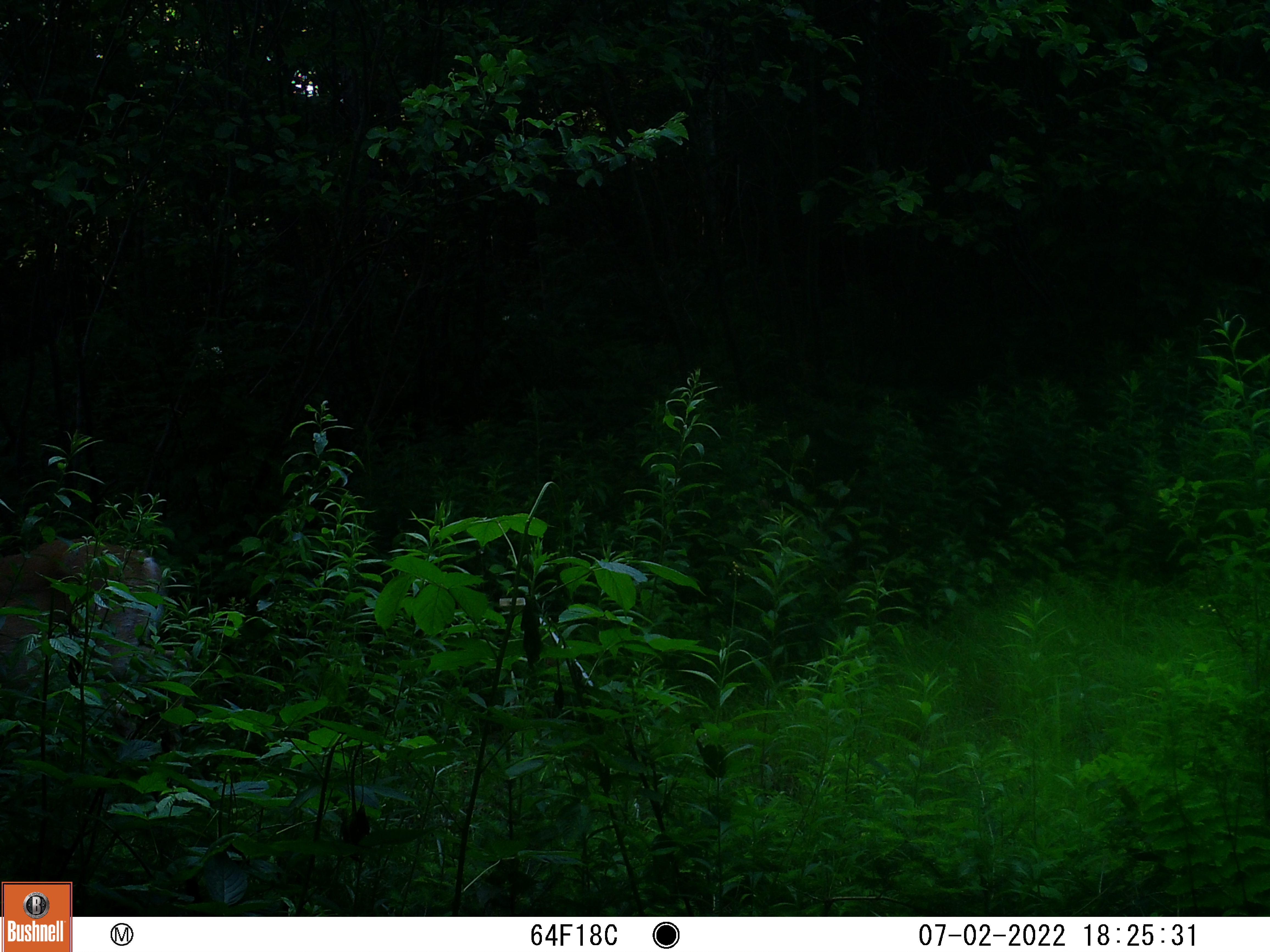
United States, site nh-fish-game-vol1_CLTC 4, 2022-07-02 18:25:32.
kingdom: Animalia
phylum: Chordata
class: Mammalia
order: Artiodactyla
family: Cervidae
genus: Odocoileus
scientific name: Odocoileus virginianus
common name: white-tailed deer